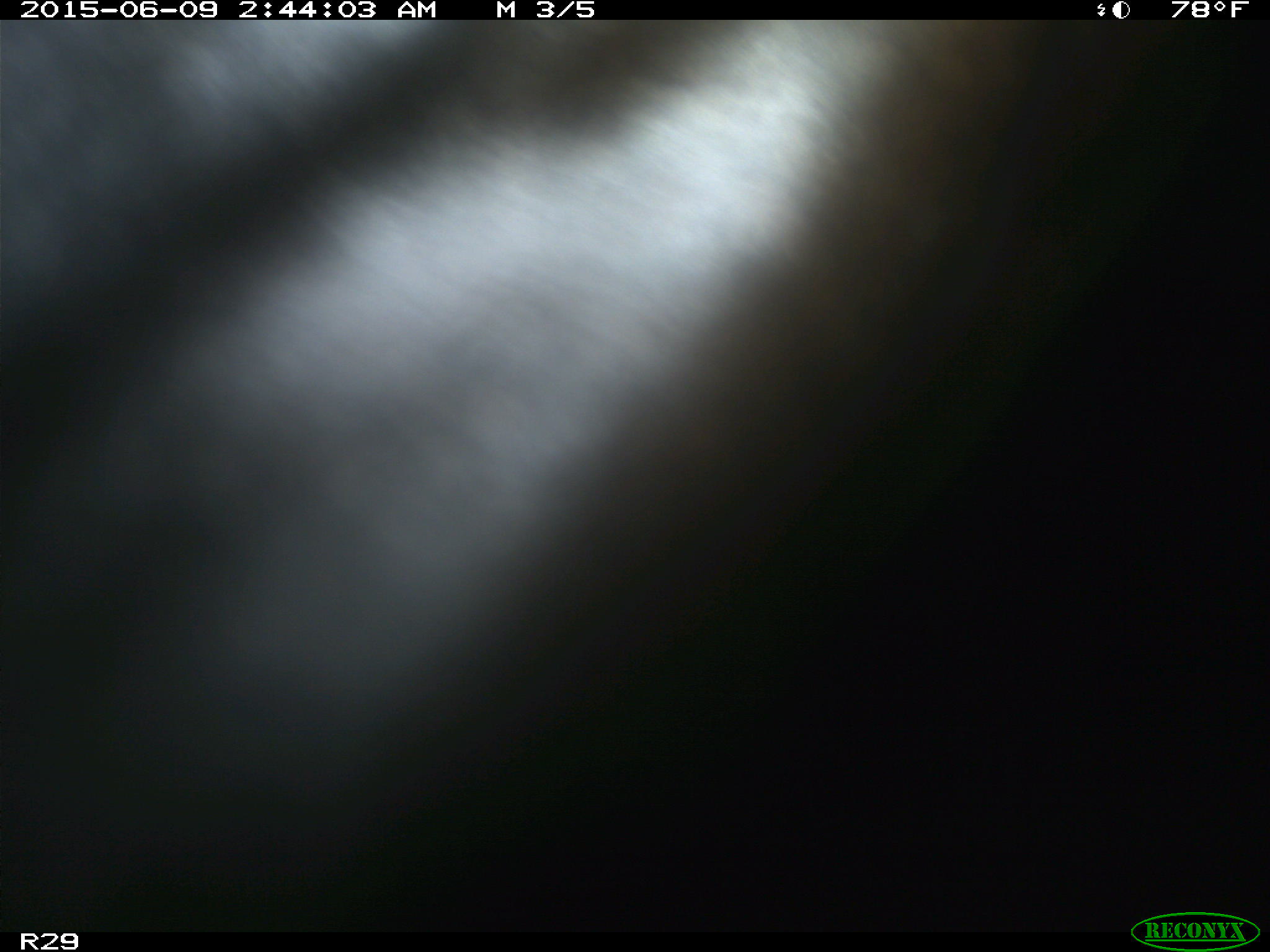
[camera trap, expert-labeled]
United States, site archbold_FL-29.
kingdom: Animalia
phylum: Chordata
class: Mammalia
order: Artiodactyla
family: Bovidae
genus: Bos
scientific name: Bos taurus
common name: domestic cow